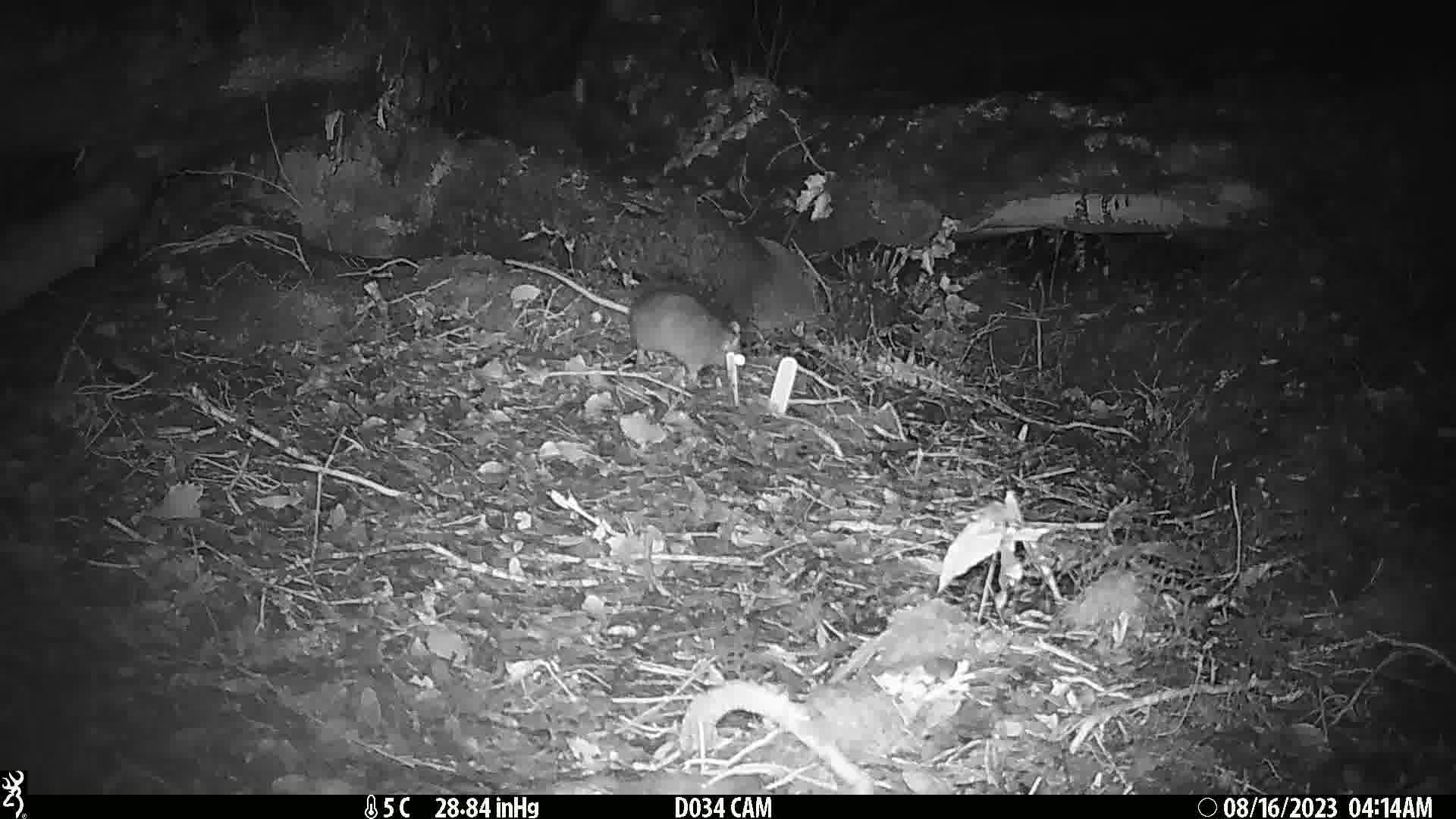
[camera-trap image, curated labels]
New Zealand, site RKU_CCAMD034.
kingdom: Animalia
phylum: Chordata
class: Mammalia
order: Rodentia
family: Muridae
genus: Rattus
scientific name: Rattus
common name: rat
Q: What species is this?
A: Rat (Rattus).